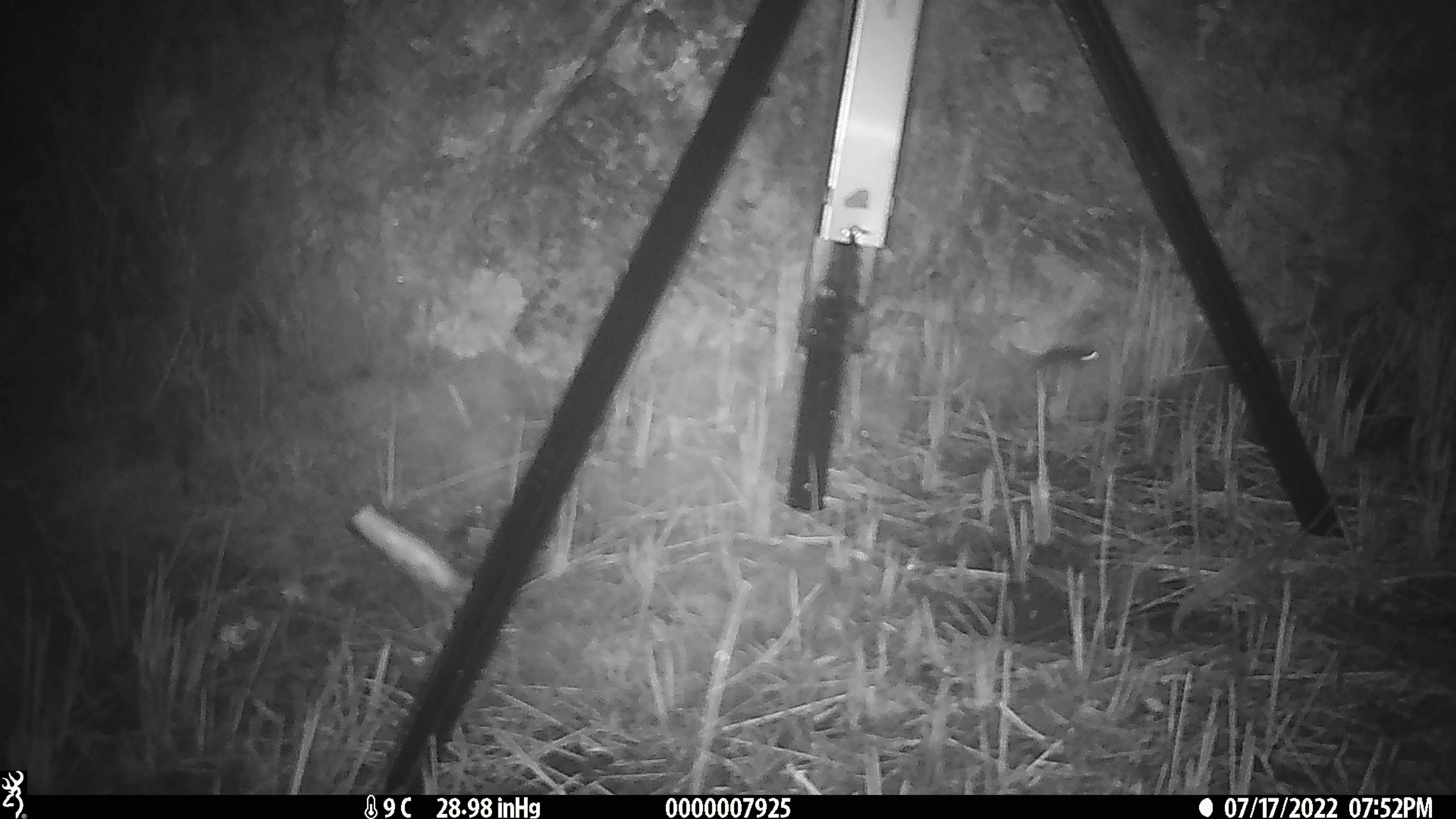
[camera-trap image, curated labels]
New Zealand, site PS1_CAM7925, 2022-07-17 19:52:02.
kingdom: Animalia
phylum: Chordata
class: Mammalia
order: Rodentia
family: Muridae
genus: Mus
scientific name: Mus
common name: mouse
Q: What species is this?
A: Mouse (Mus).